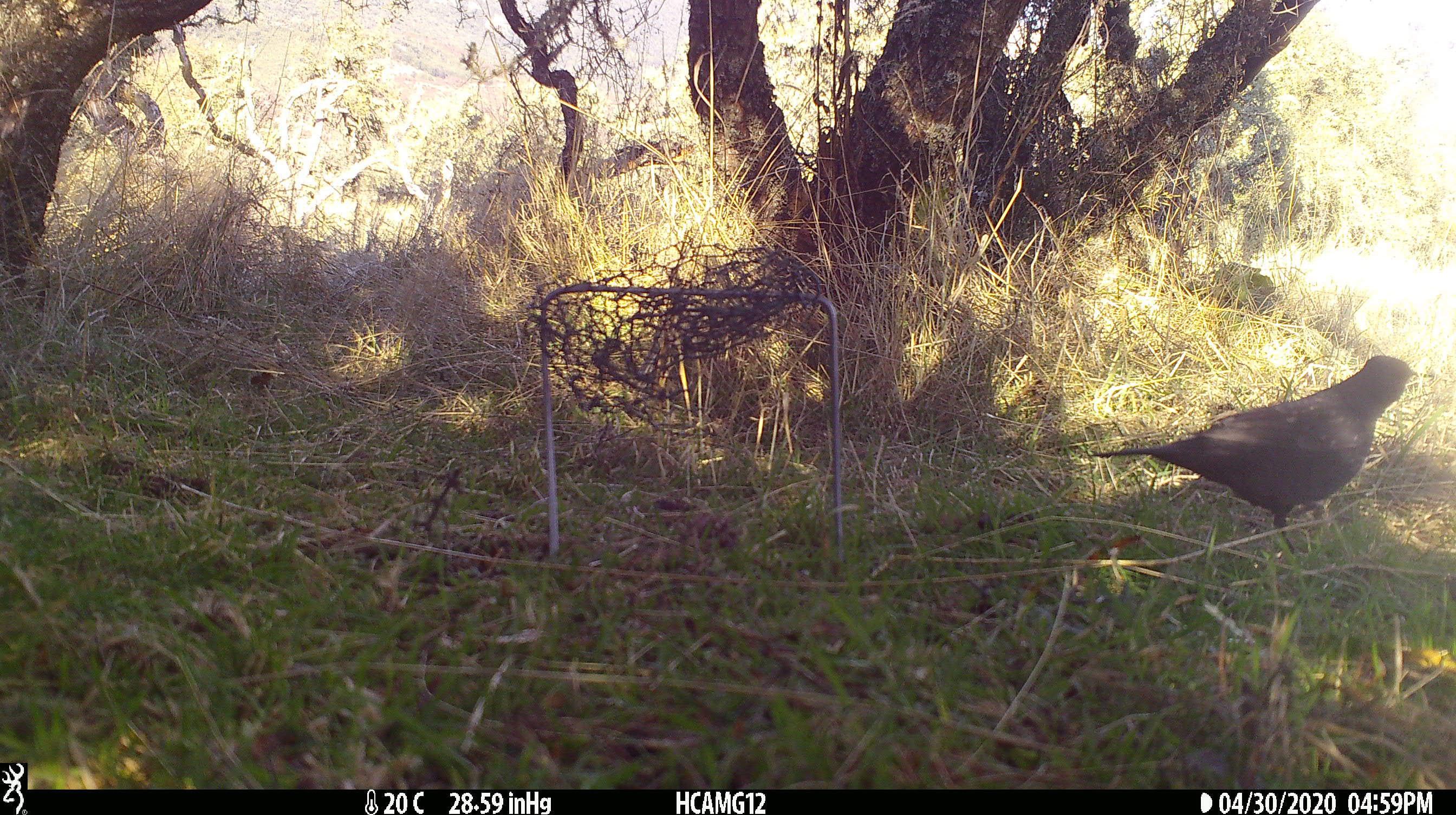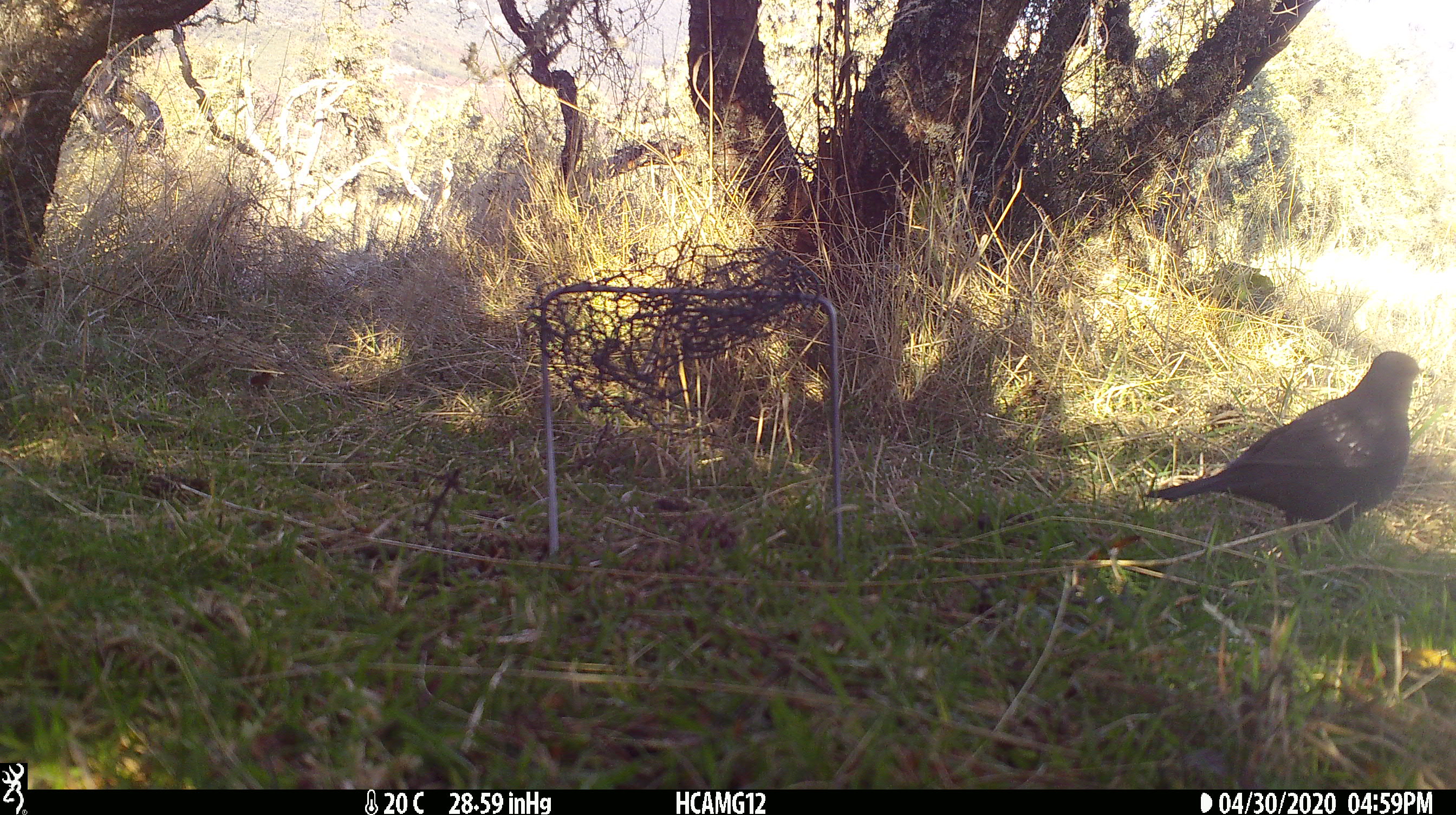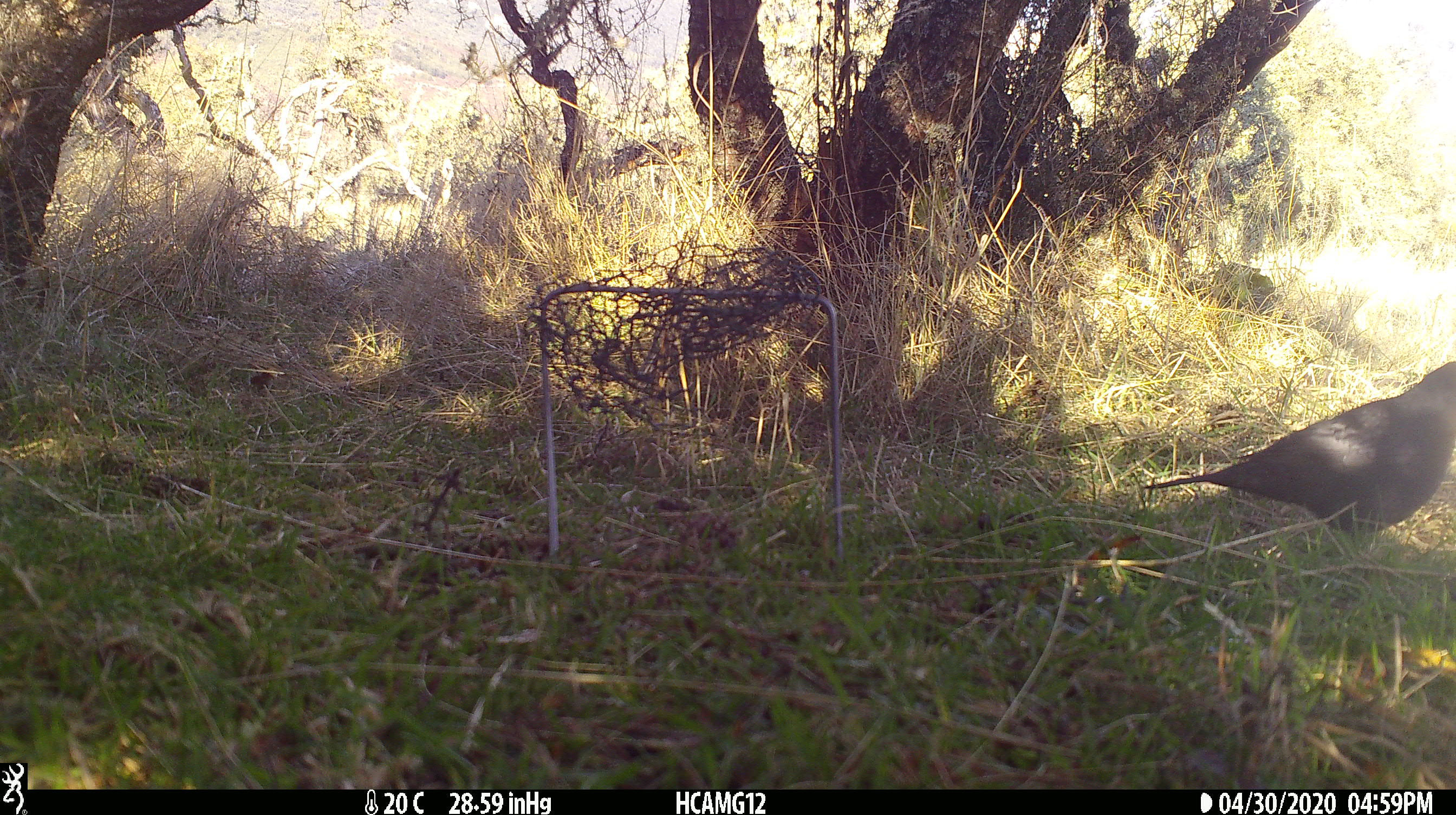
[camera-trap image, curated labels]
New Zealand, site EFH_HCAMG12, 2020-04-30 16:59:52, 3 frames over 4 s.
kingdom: Animalia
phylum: Chordata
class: Aves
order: Passeriformes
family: Turdidae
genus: Turdus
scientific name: Turdus merula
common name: eurasian blackbird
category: blackbird